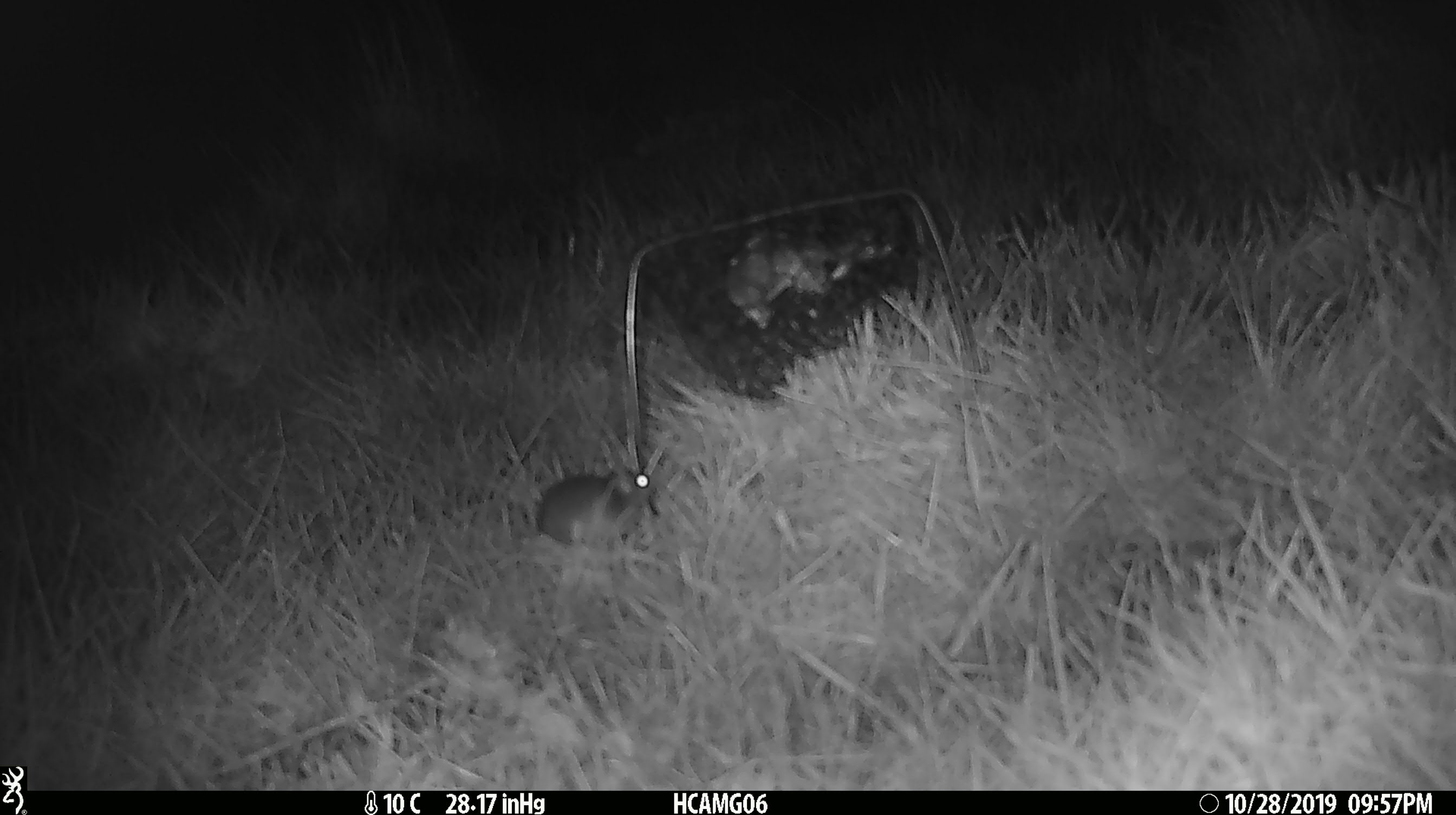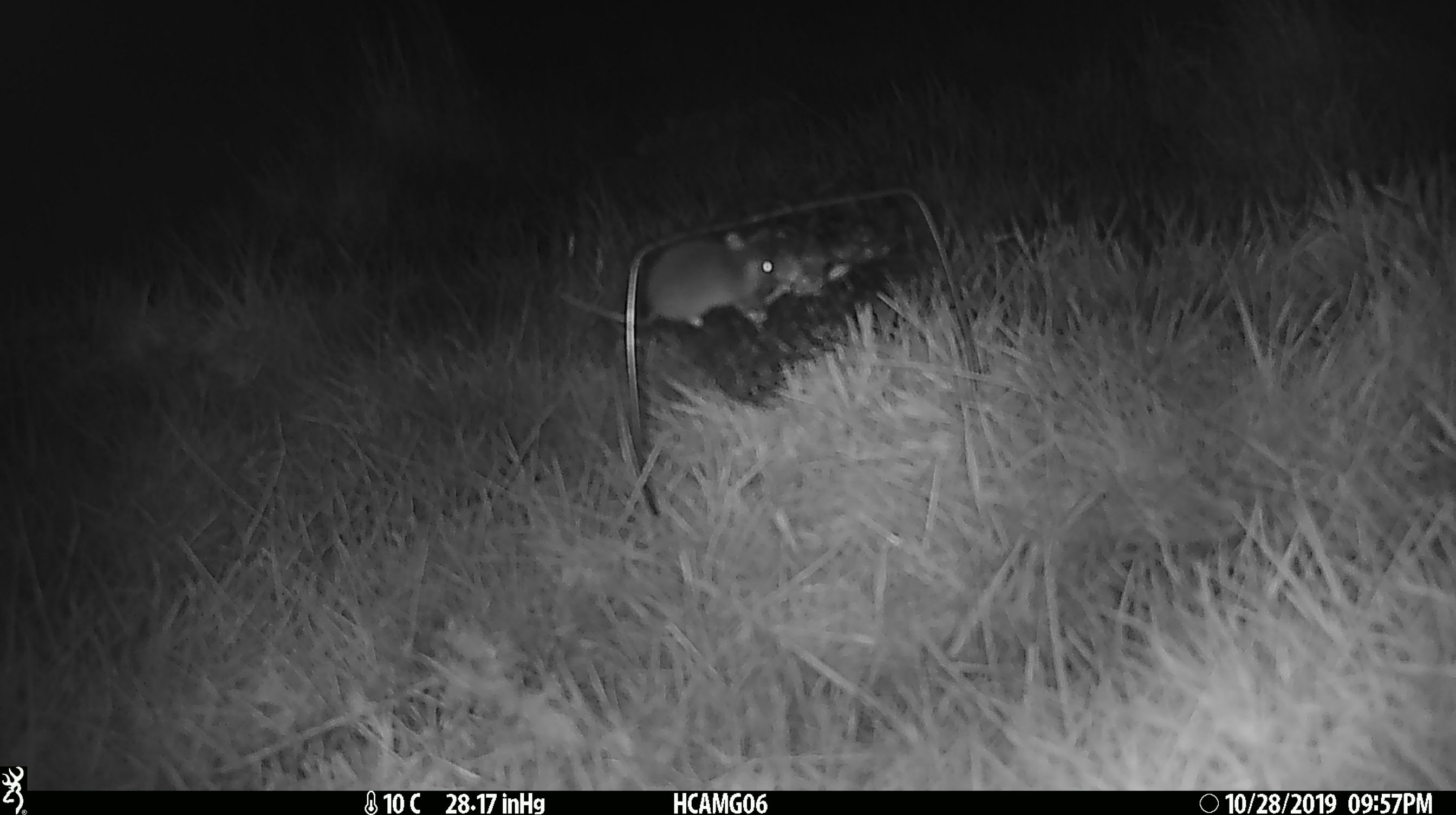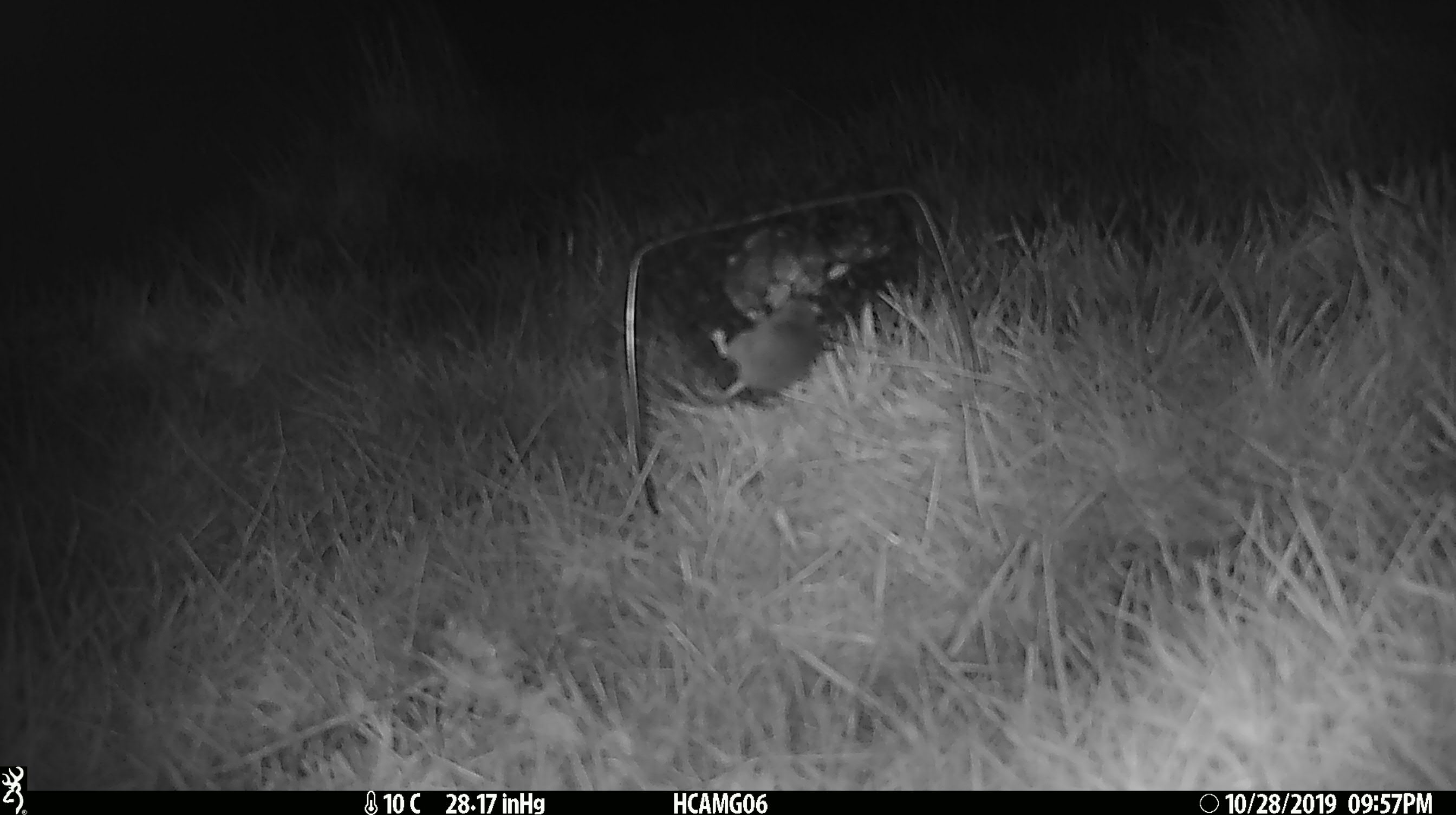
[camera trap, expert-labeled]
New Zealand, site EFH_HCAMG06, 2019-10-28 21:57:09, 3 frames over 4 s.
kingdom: Animalia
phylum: Chordata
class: Mammalia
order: Rodentia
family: Muridae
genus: Mus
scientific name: Mus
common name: mouse